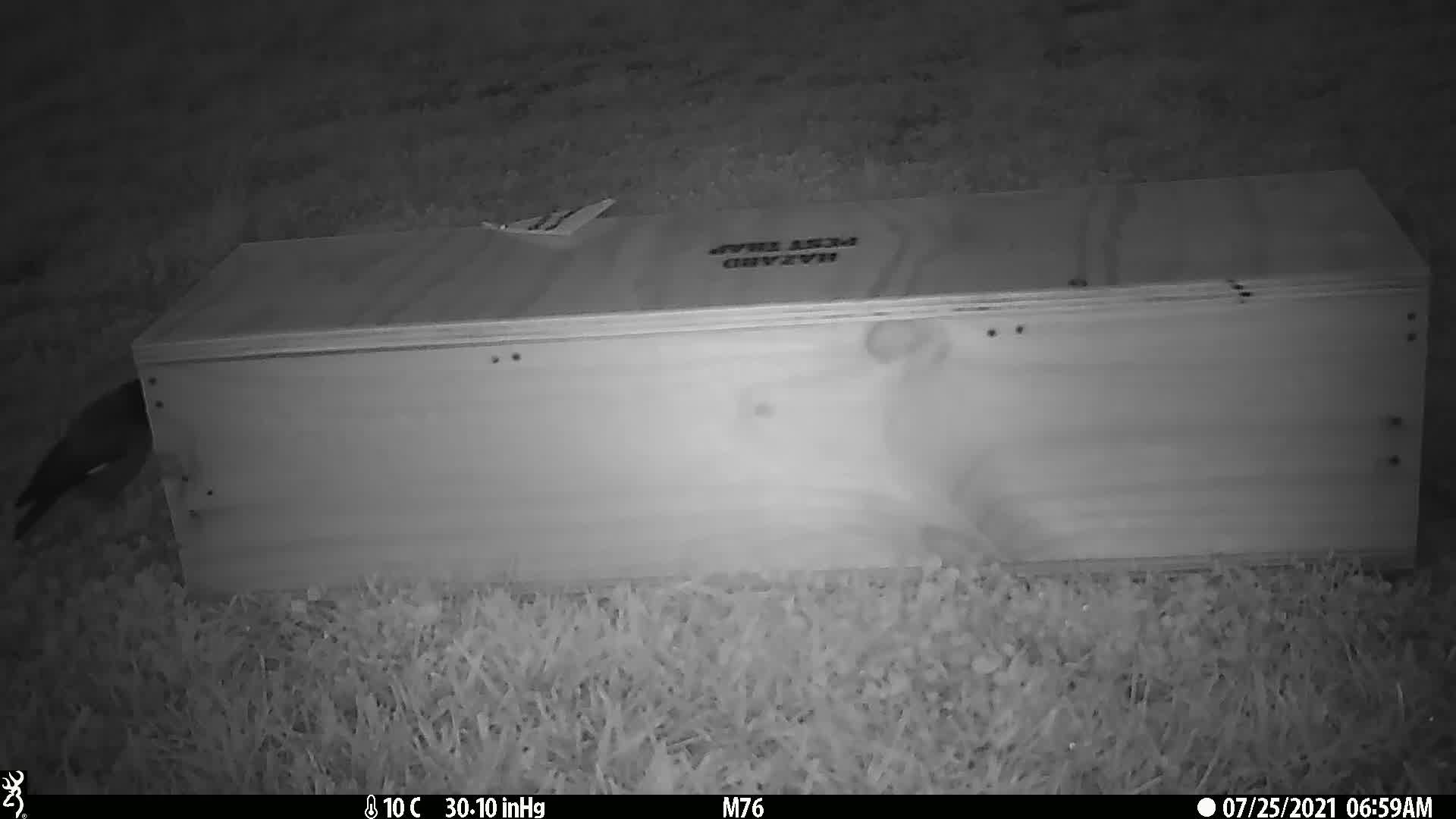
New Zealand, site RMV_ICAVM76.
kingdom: Animalia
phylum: Chordata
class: Aves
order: Passeriformes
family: Sturnidae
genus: Acridotheres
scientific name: Acridotheres tristis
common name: common myna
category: myna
Myna (common myna) (Acridotheres tristis).